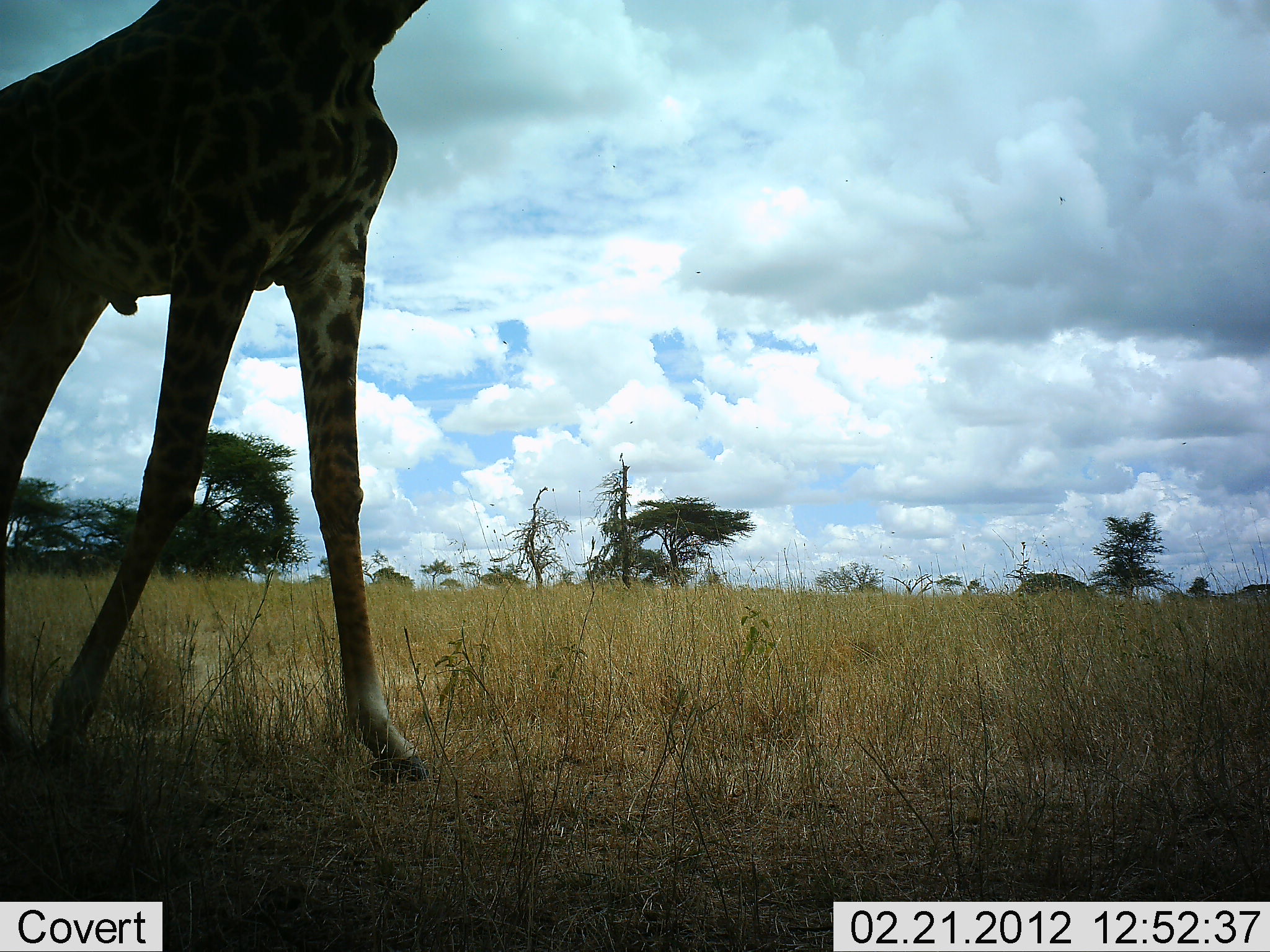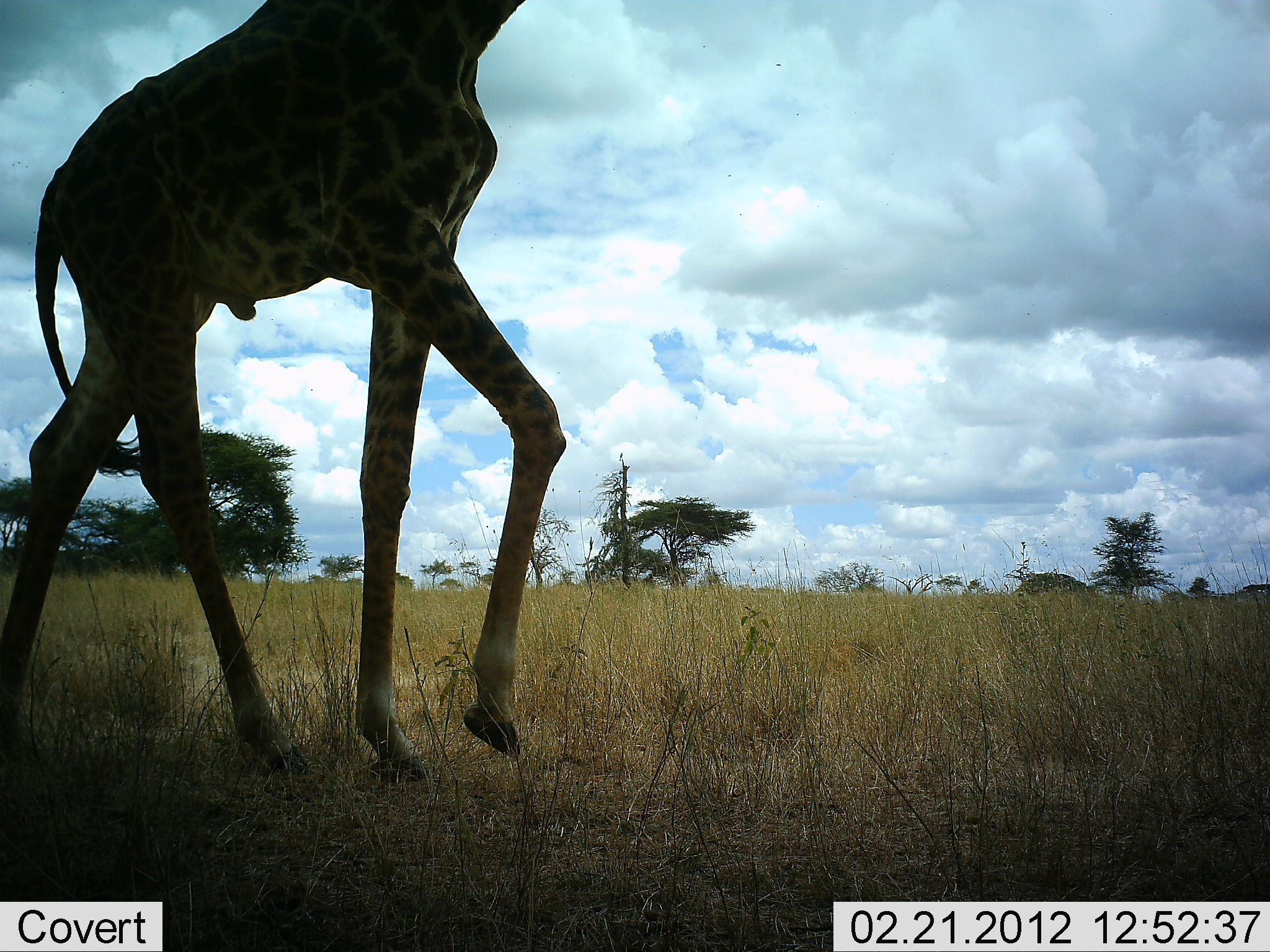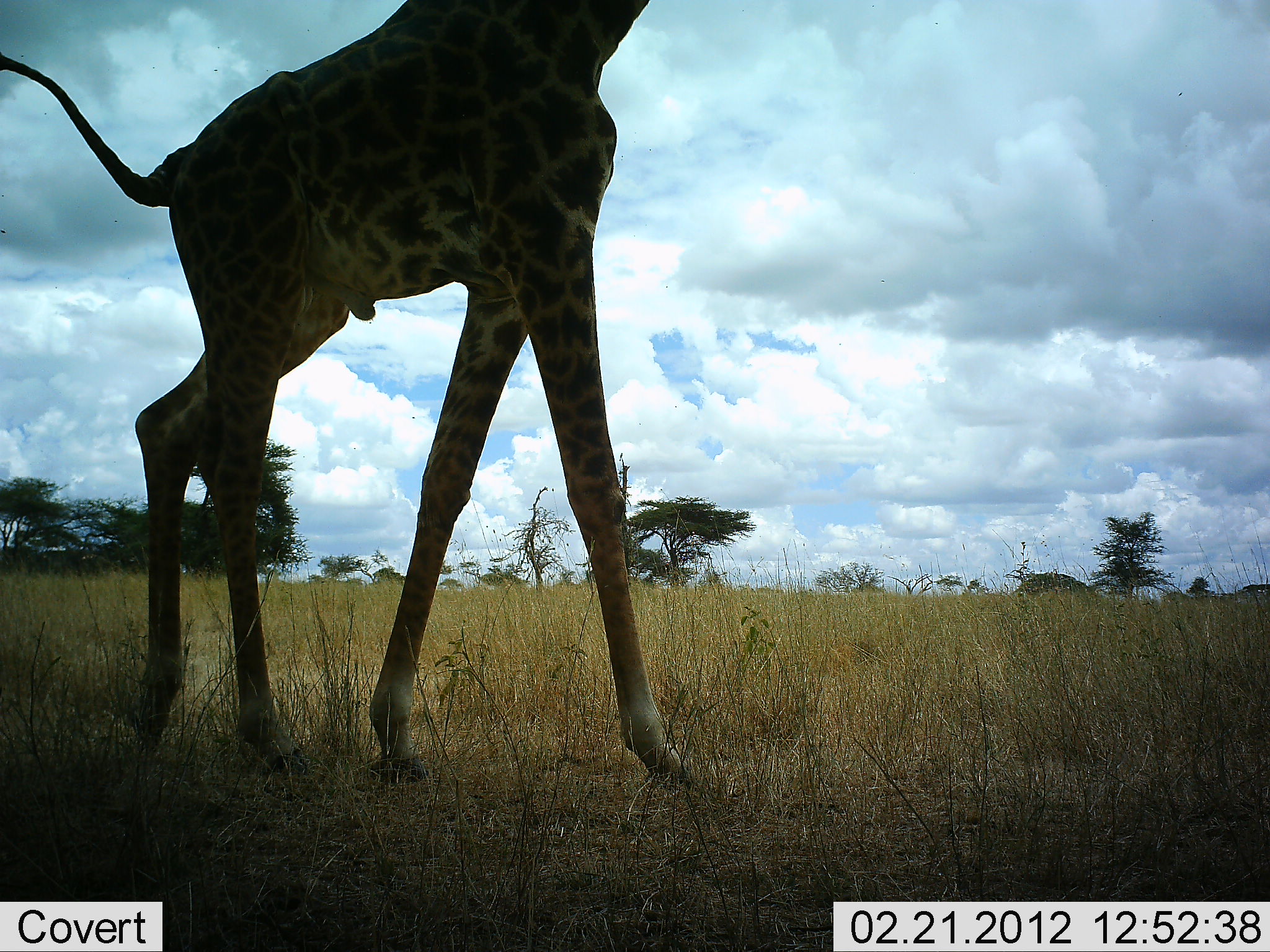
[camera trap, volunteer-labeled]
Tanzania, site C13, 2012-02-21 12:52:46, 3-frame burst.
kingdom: Animalia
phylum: Chordata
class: Mammalia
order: Artiodactyla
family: Giraffidae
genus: Giraffa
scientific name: Giraffa camelopardalis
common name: giraffe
Giraffe (Giraffa camelopardalis), count 1. Behavior (volunteer vote fractions): standing 0%, resting 0%, moving 100%, interacting 0%. Young present (vote fraction): 0%. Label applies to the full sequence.